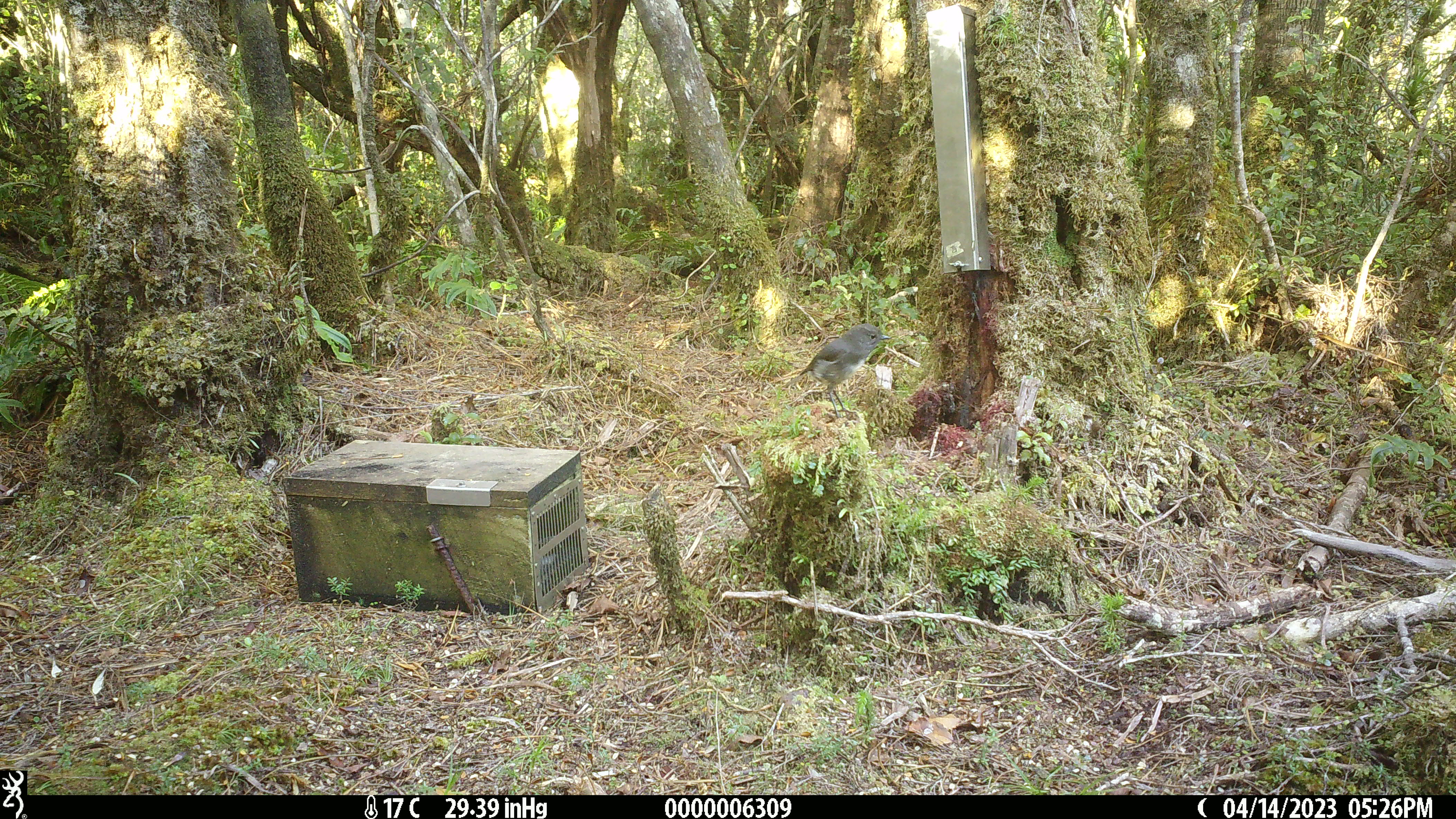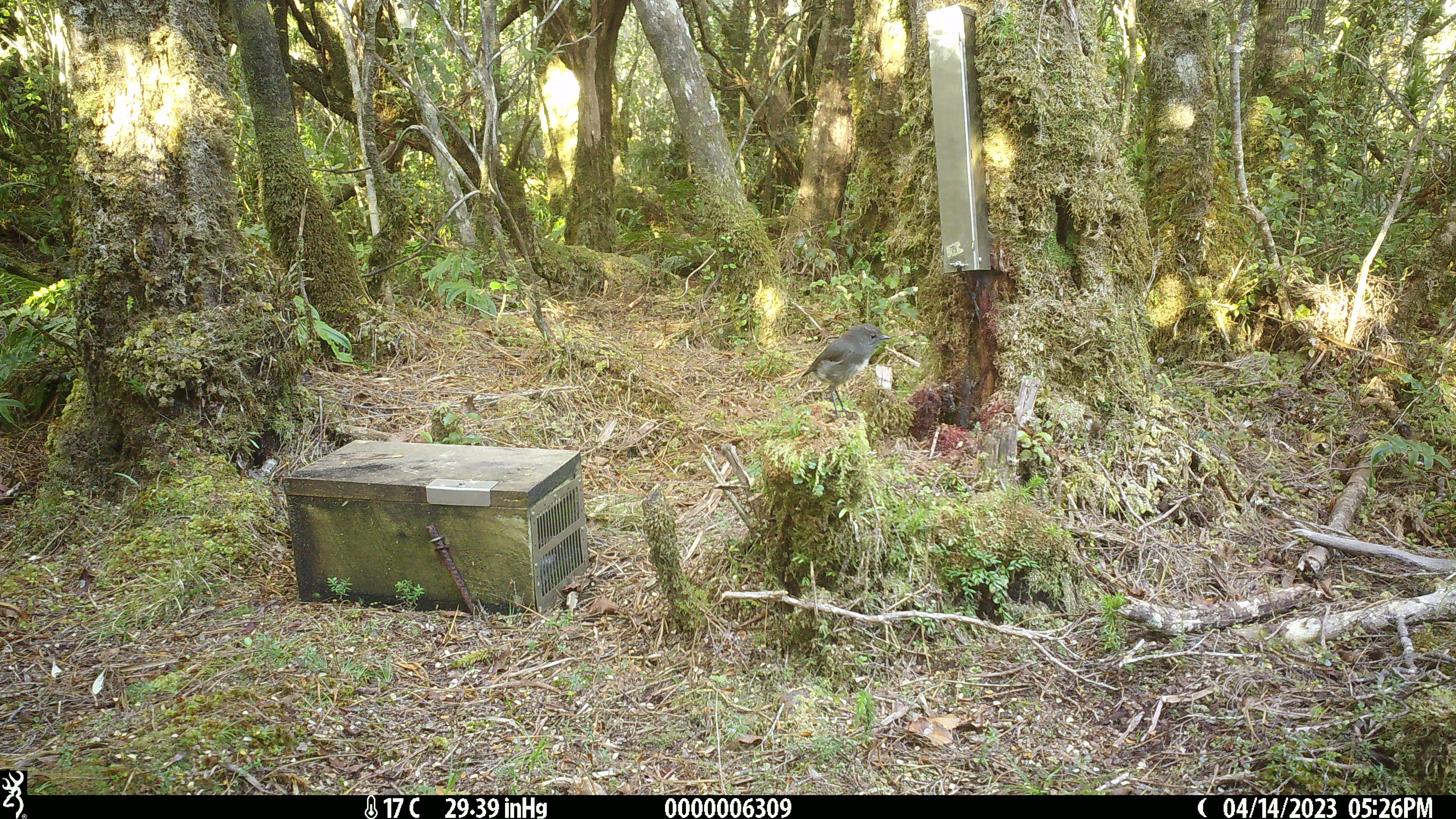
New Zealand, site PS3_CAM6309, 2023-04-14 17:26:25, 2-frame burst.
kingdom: Animalia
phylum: Chordata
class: Aves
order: Passeriformes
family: Petroicidae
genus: Petroica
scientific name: Petroica australis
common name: new zealand robin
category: robin